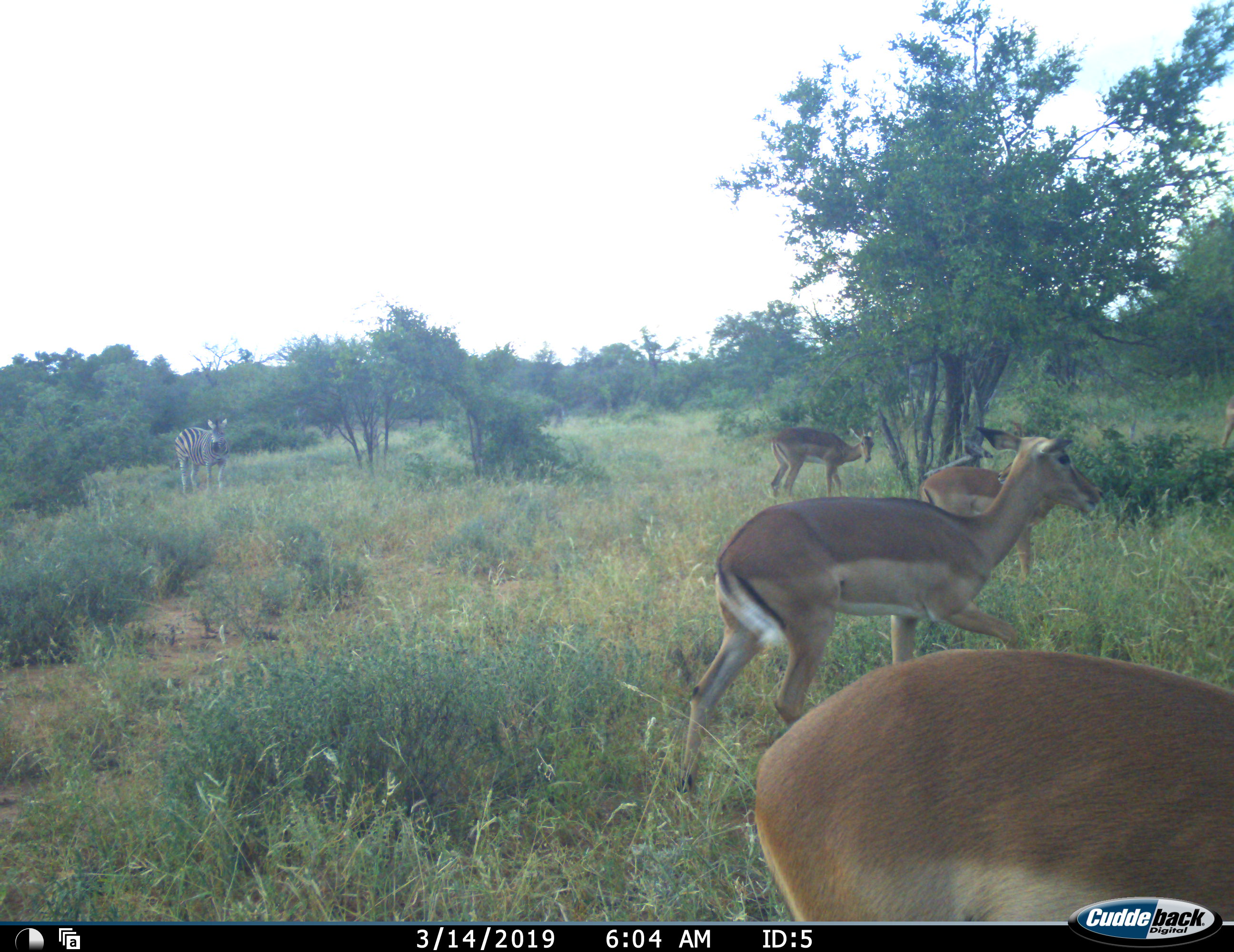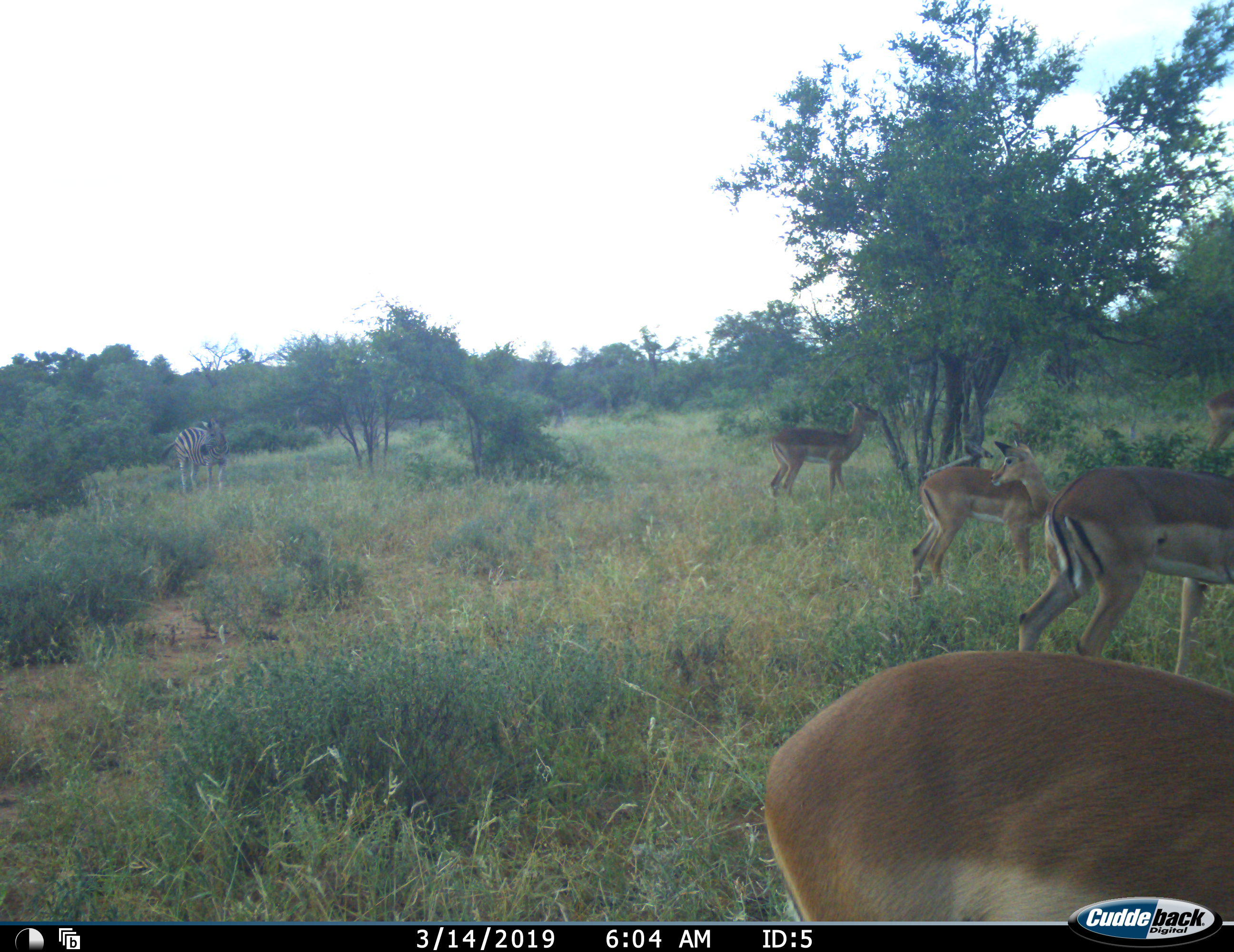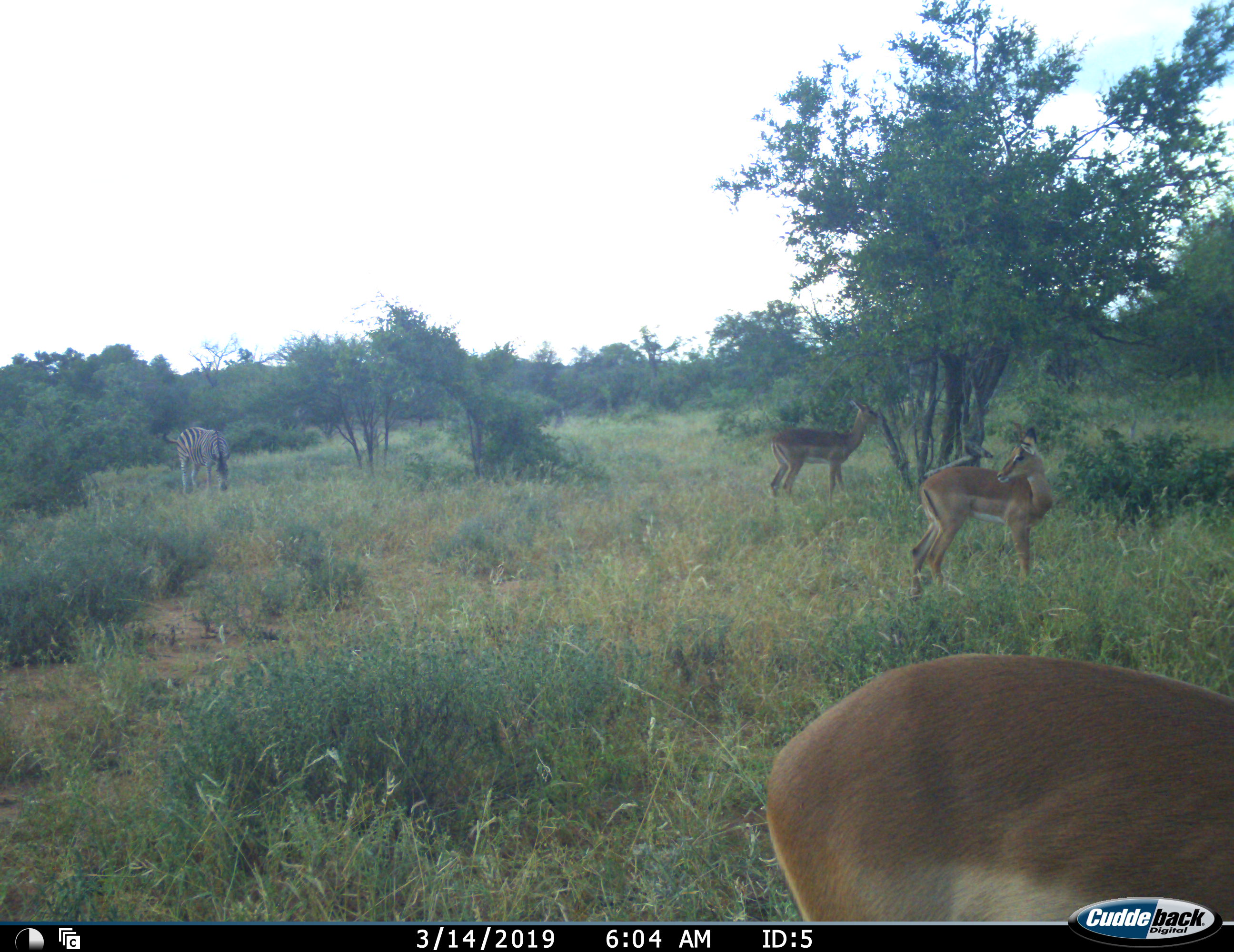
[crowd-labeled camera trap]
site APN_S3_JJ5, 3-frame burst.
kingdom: Animalia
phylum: Chordata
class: Mammalia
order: Artiodactyla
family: Bovidae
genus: Aepyceros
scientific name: Aepyceros melampus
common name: impala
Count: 4.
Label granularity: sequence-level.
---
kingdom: Animalia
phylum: Chordata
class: Mammalia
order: Perissodactyla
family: Equidae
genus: Equus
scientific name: Equus quagga burchellii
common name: burchell's zebra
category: zebraburchells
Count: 1.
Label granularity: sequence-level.